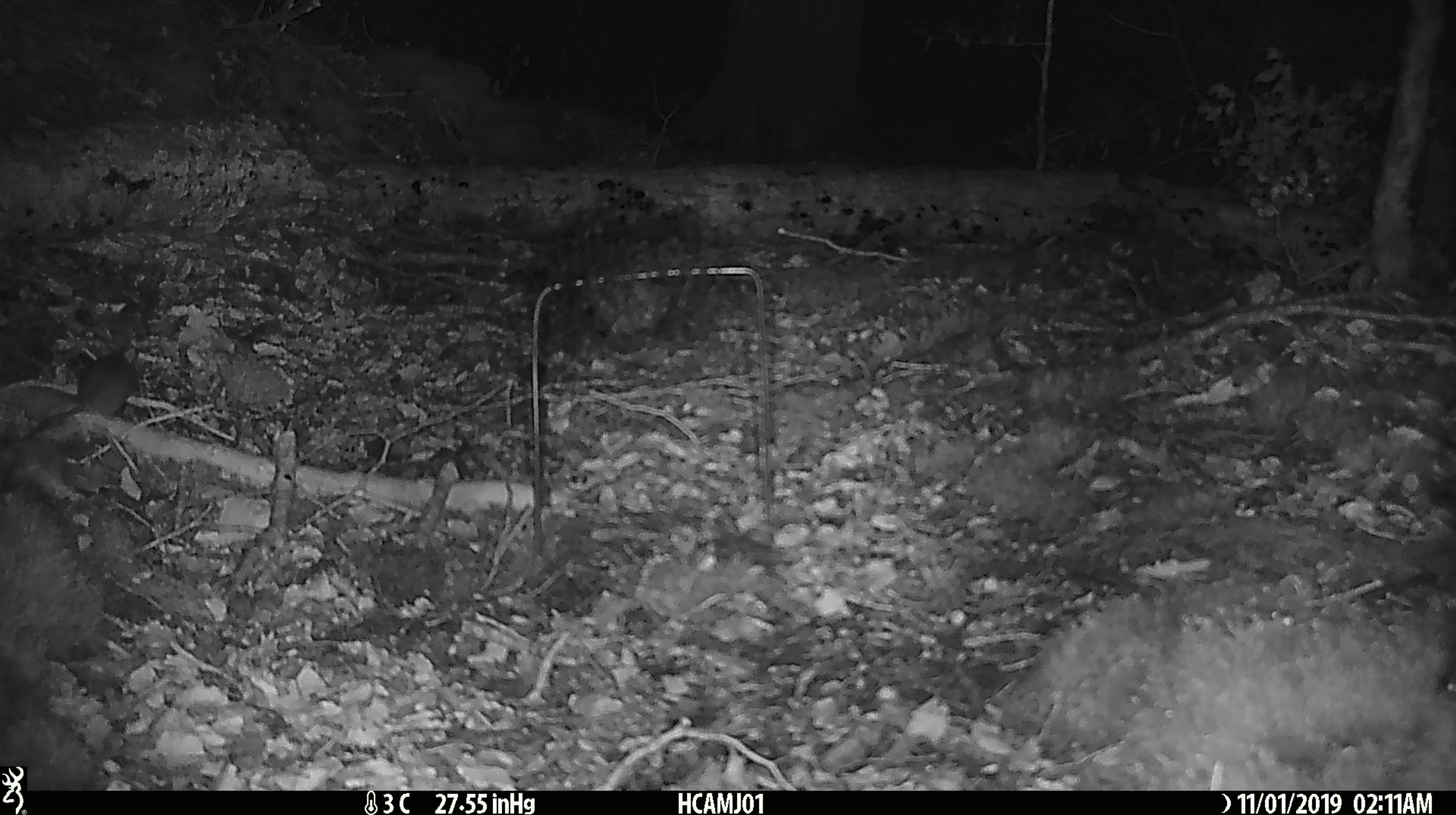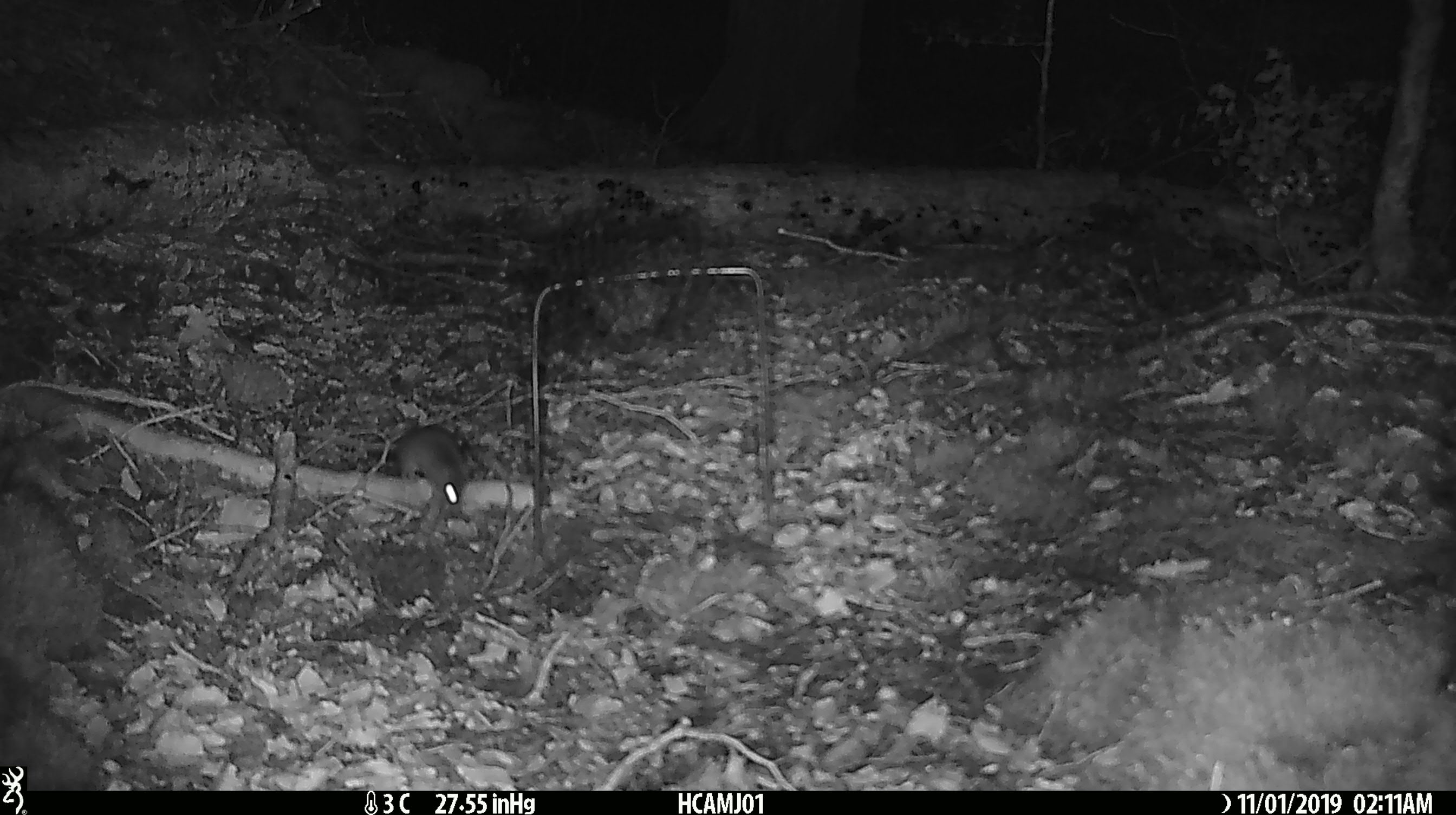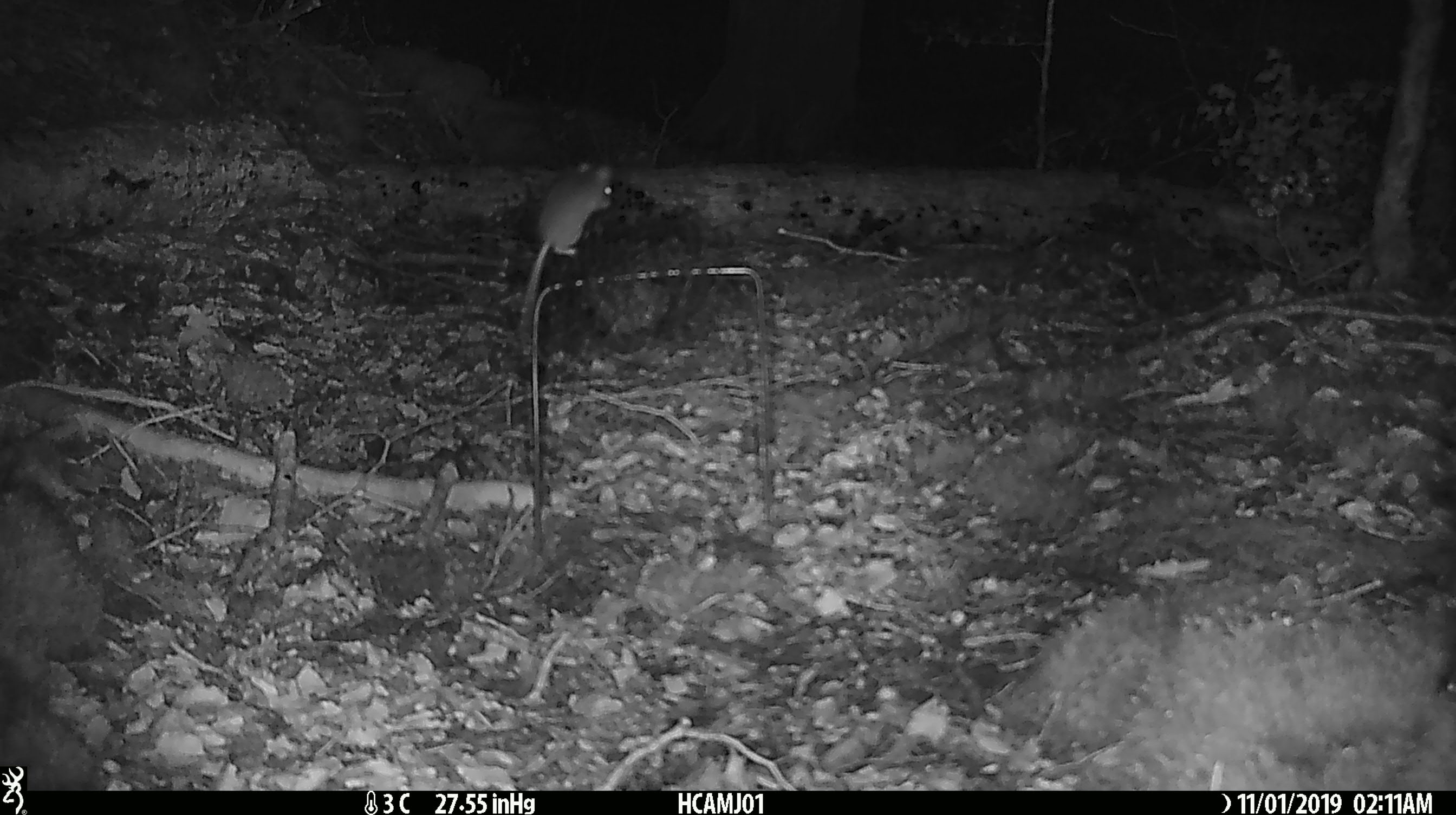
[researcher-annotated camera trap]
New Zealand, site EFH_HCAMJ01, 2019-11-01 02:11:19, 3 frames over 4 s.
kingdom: Animalia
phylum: Chordata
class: Mammalia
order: Rodentia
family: Muridae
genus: Mus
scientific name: Mus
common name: mouse